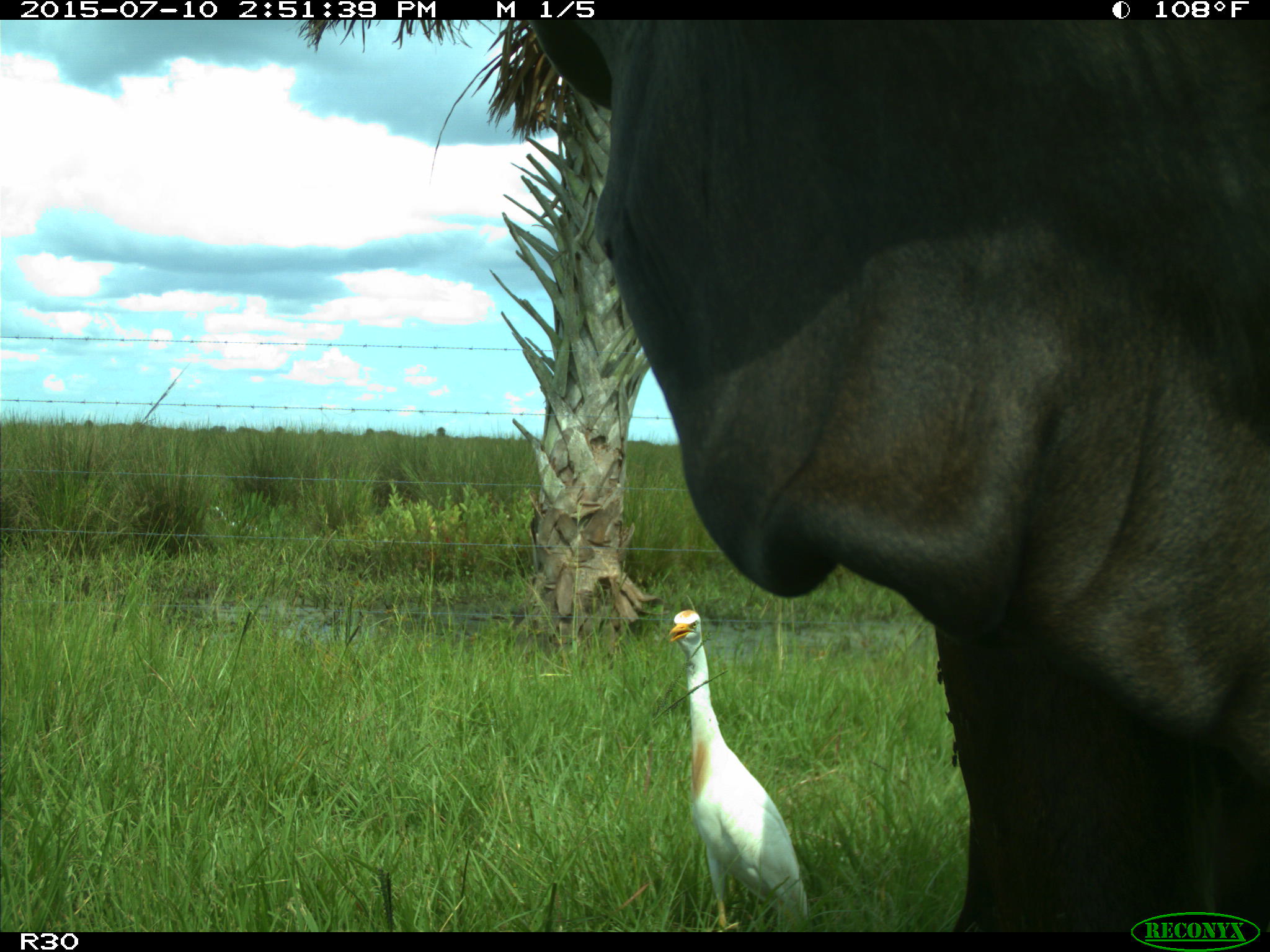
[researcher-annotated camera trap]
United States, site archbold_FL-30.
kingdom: Animalia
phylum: Chordata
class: Mammalia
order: Artiodactyla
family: Bovidae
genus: Bos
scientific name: Bos taurus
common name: domestic cow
Bos taurus (domestic cow).